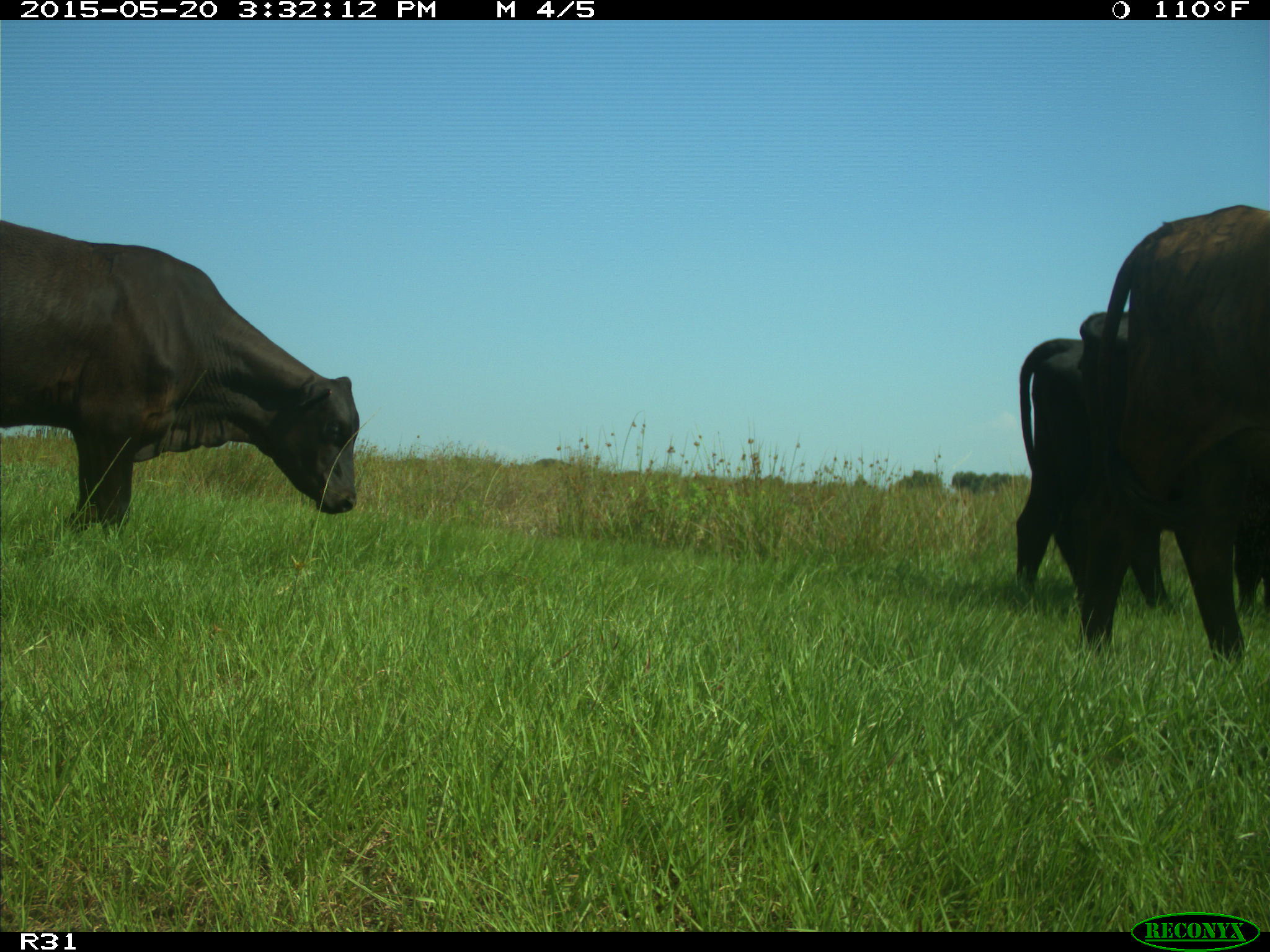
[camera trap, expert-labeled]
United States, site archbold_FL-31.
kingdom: Animalia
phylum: Chordata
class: Mammalia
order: Artiodactyla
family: Bovidae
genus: Bos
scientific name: Bos taurus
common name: domestic cow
Bos taurus (domestic cow).